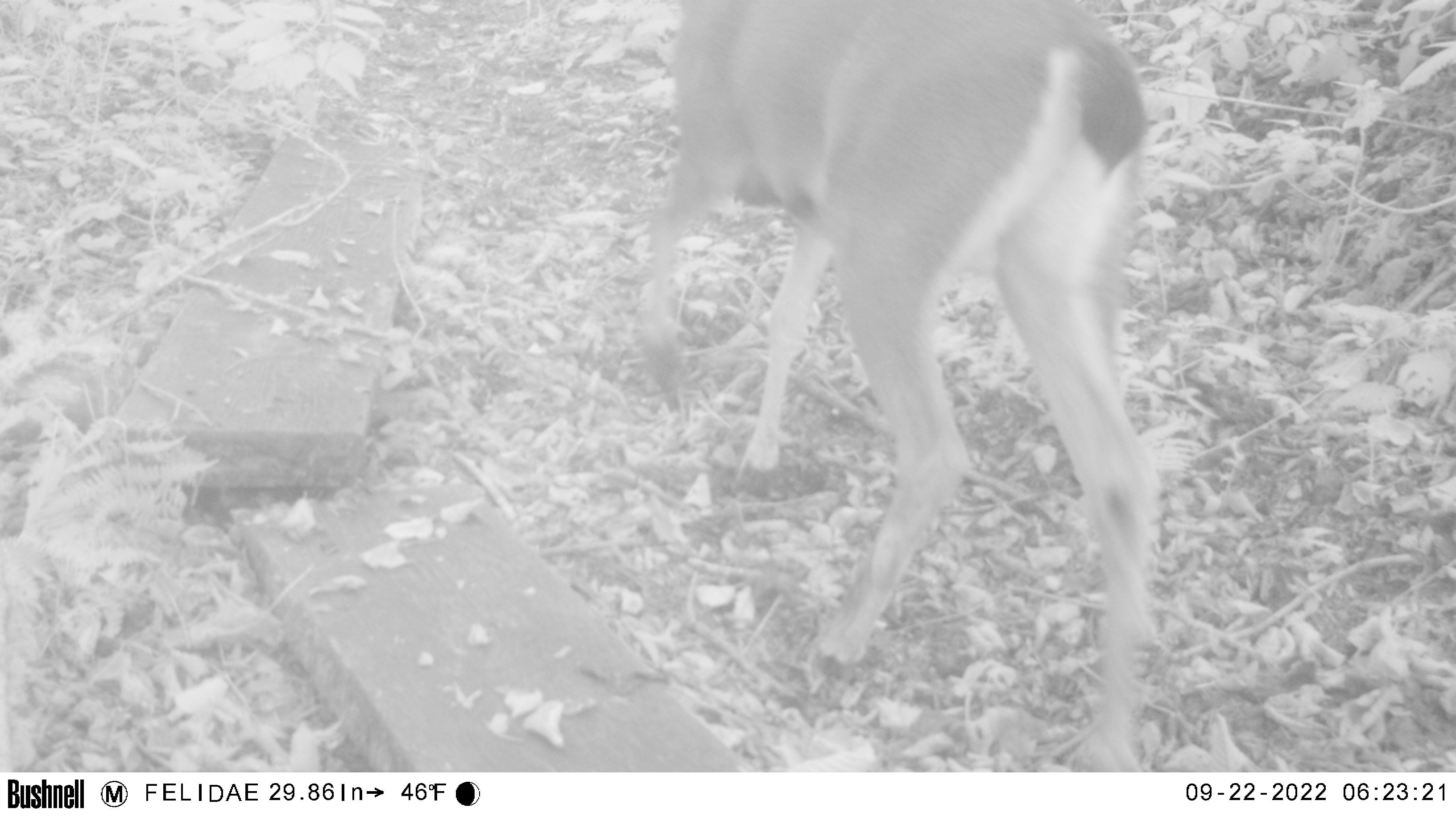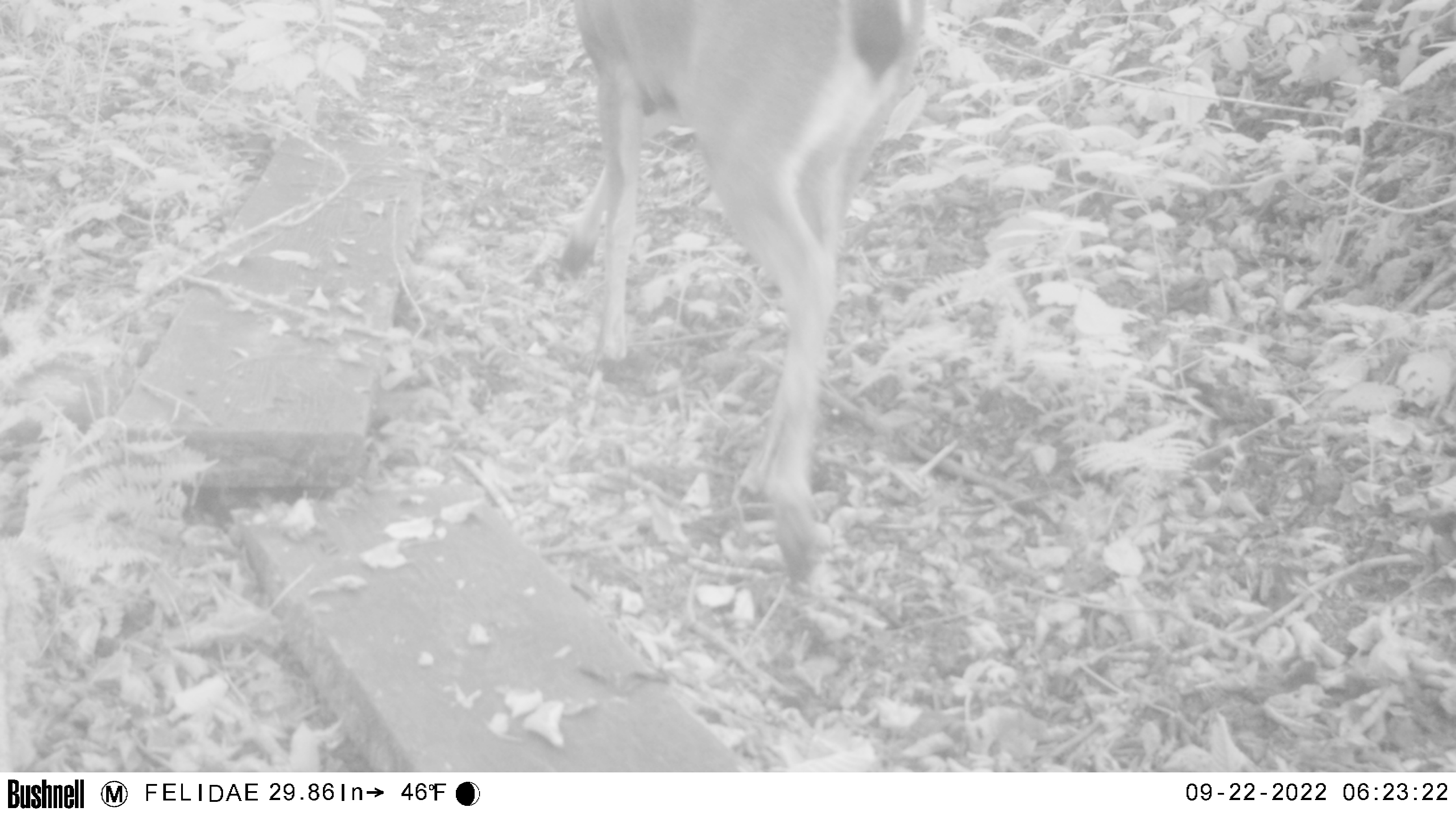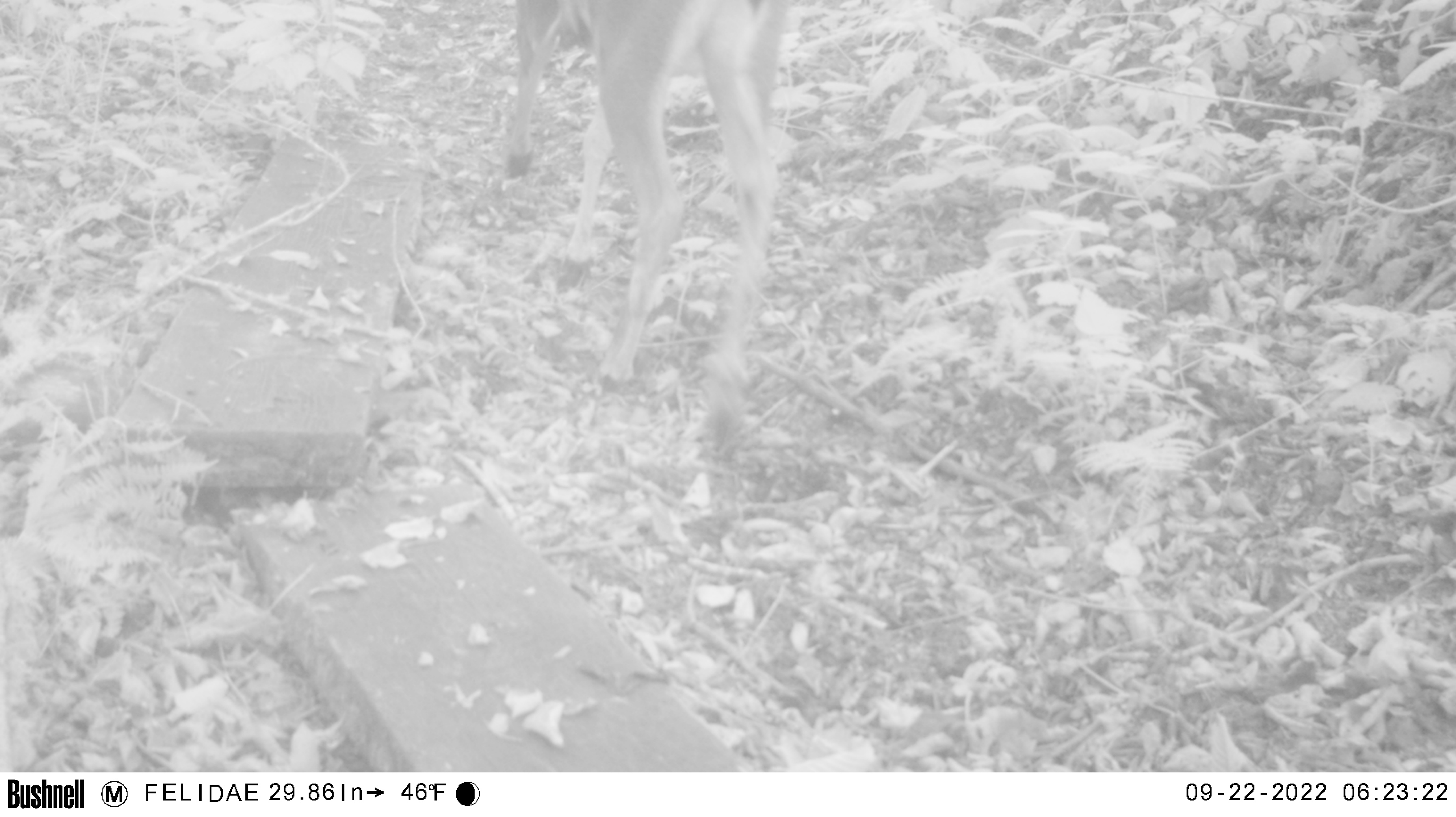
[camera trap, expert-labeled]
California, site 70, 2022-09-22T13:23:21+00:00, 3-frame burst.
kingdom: Animalia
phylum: Chordata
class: Mammalia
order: Artiodactyla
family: Cervidae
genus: Odocoileus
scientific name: Odocoileus hemionus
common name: mule deer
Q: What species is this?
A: Mule deer (Odocoileus hemionus).